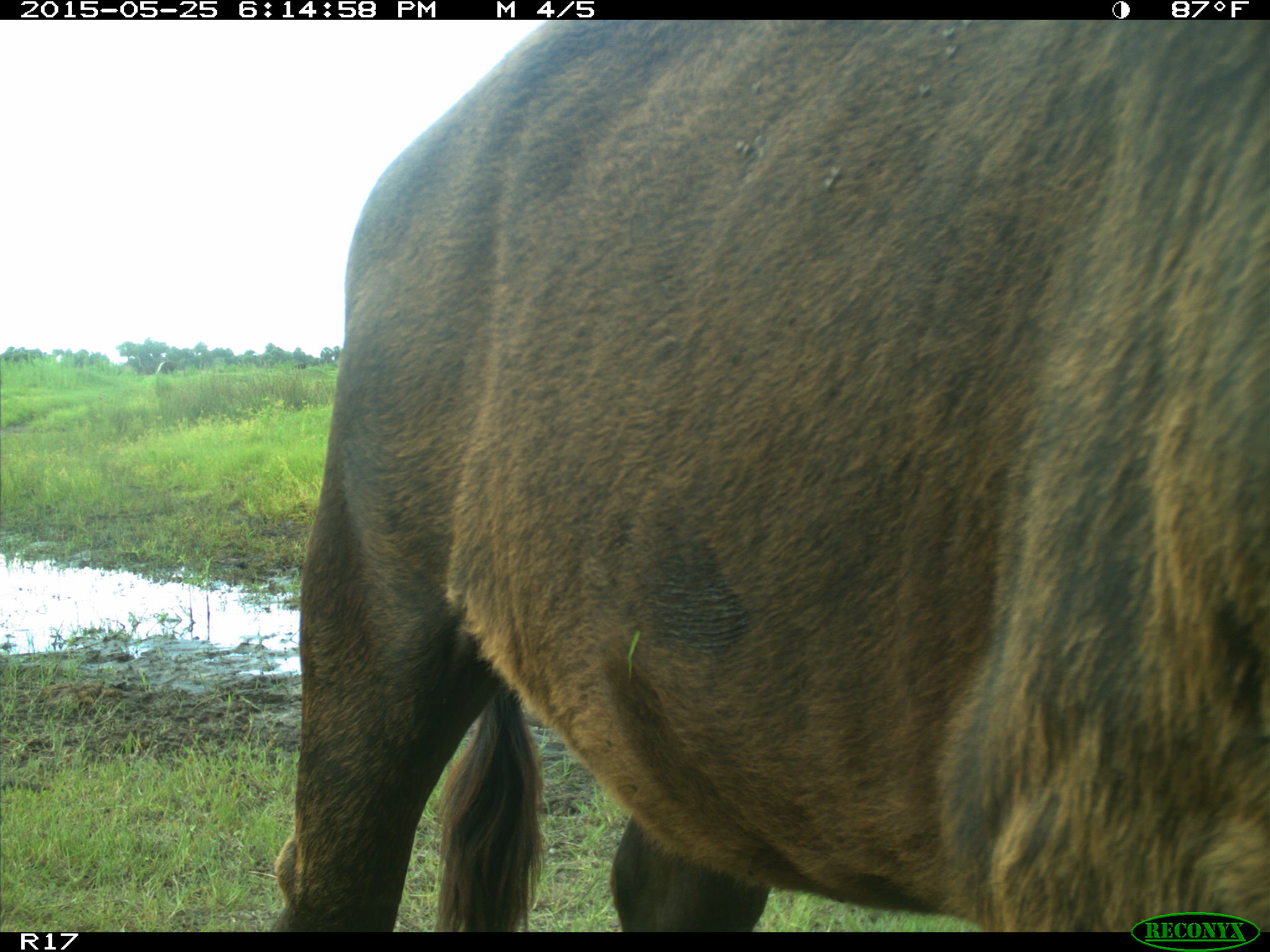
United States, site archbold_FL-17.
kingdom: Animalia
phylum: Chordata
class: Mammalia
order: Artiodactyla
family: Bovidae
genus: Bos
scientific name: Bos taurus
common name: domestic cow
Bos taurus (domestic cow).